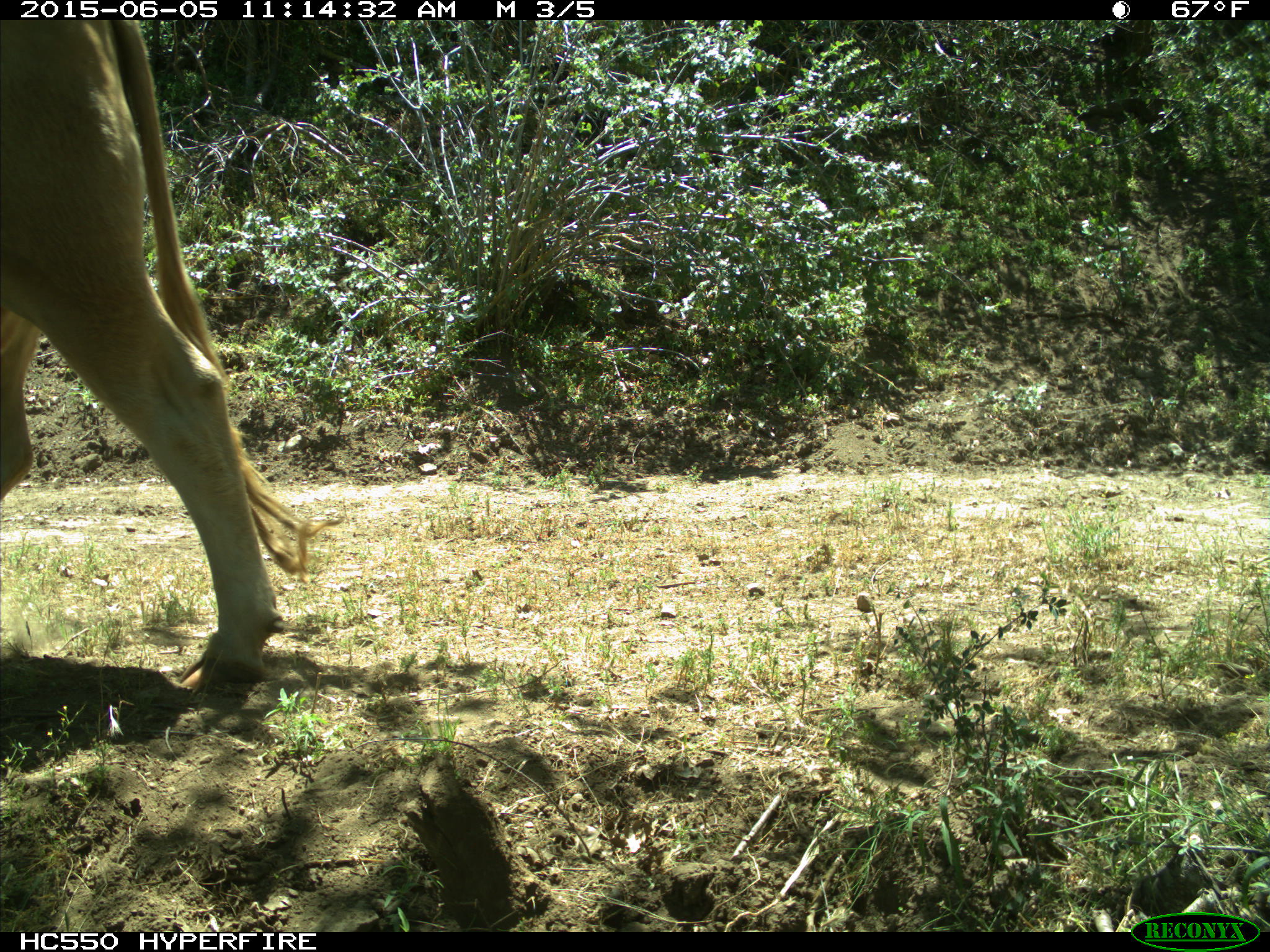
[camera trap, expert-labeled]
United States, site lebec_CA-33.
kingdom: Animalia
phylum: Chordata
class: Mammalia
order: Artiodactyla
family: Bovidae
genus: Bos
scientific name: Bos taurus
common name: domestic cow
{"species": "Bos taurus (domestic cow)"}